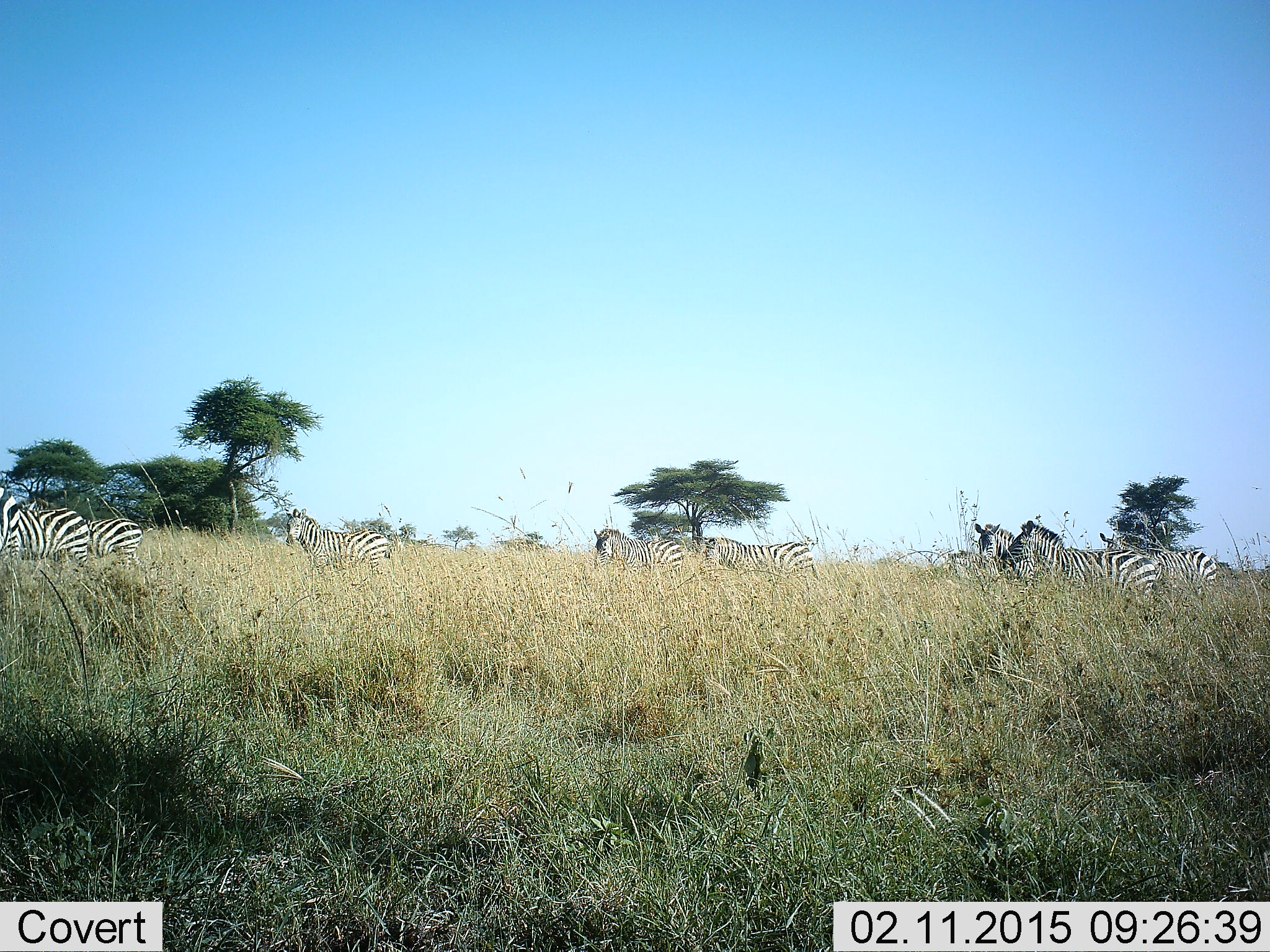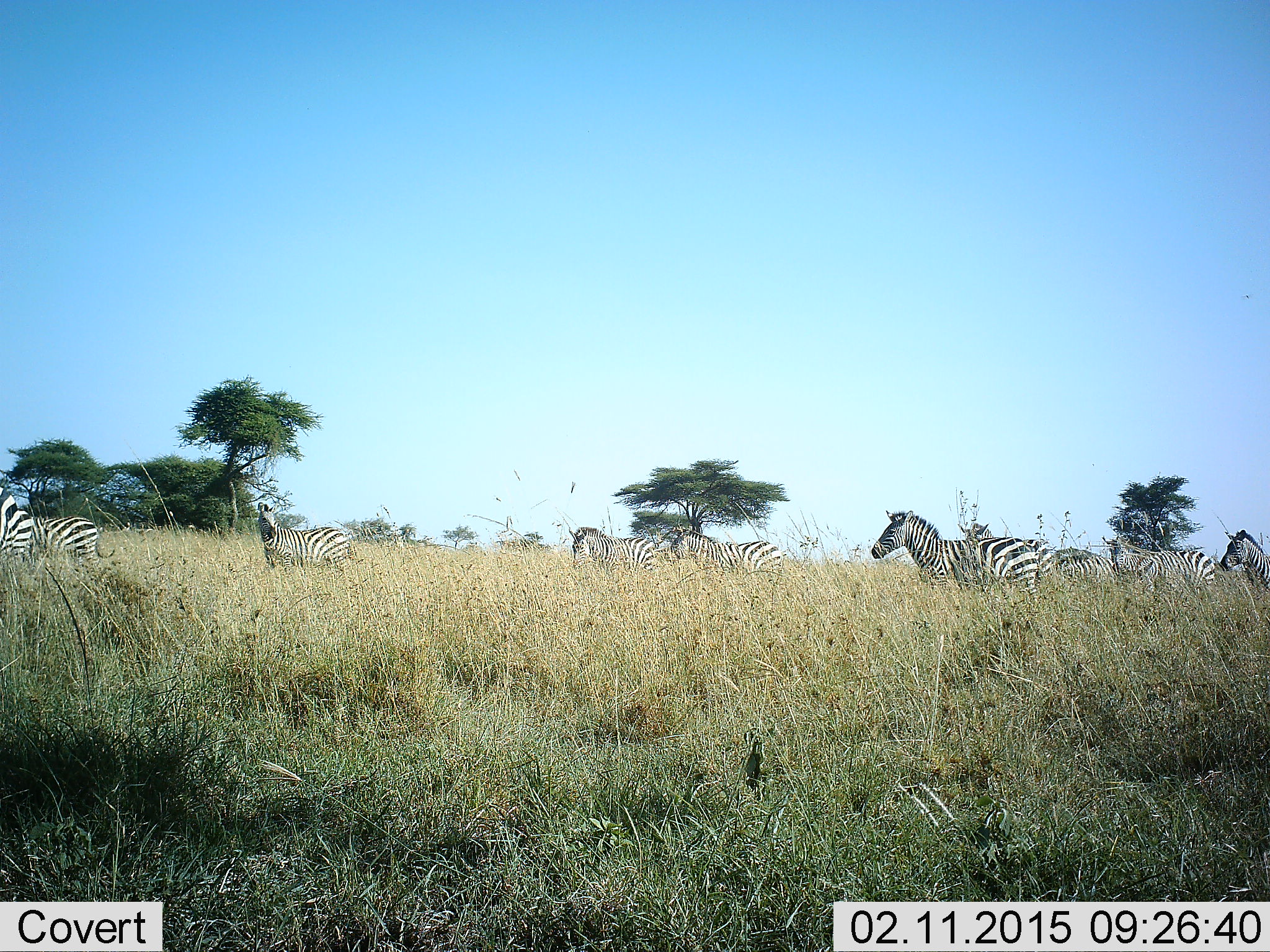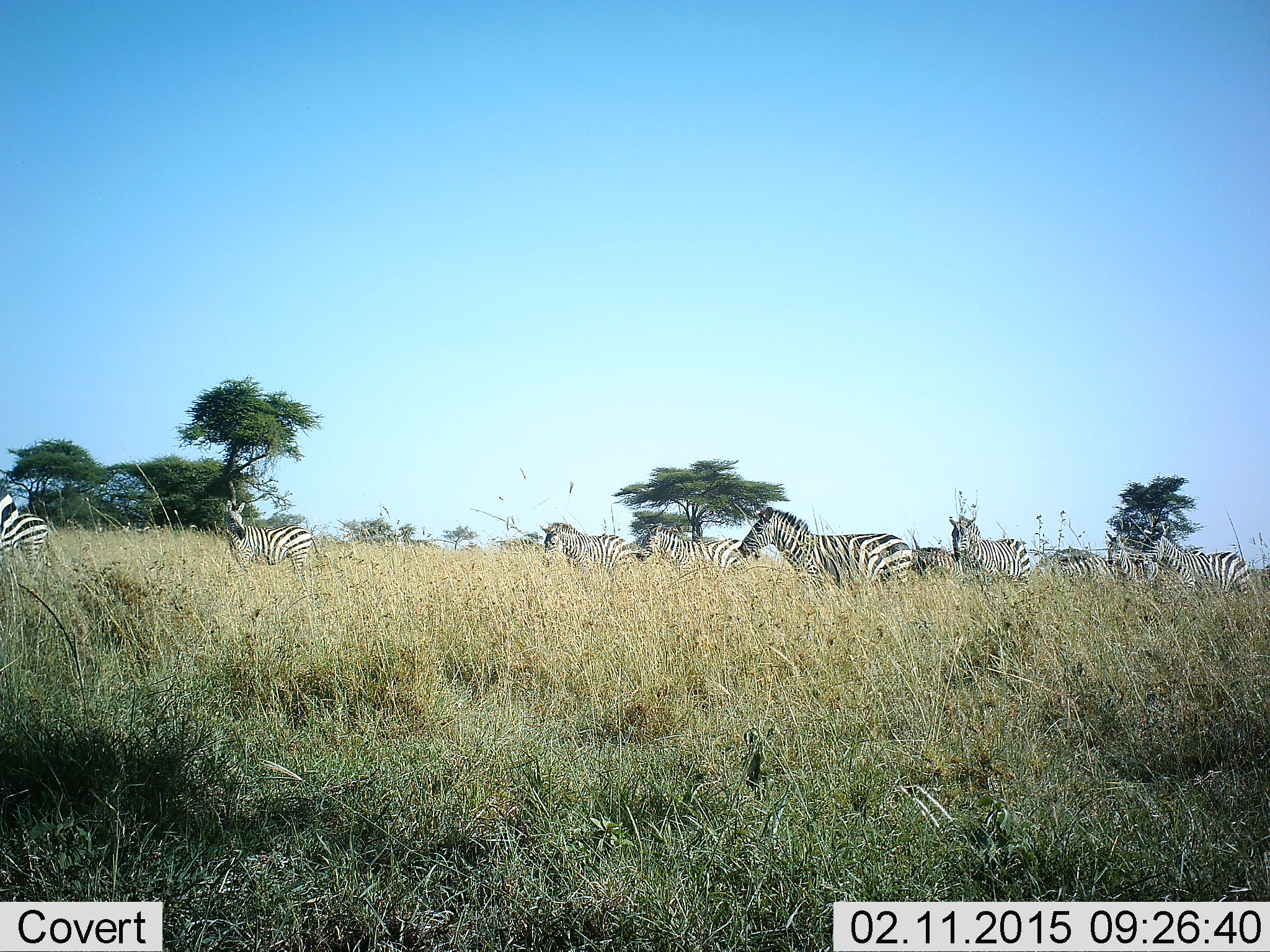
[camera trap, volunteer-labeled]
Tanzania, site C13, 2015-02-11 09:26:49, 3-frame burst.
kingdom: Animalia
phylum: Chordata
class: Mammalia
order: Perissodactyla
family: Equidae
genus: Equus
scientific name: Equus quagga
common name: plains zebra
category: zebra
Zebra (plains zebra) (Equus quagga), count 9. Behavior (volunteer vote fractions): standing 20%, resting 0%, moving 100%, interacting 0%. Young present (vote fraction): 0%. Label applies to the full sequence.